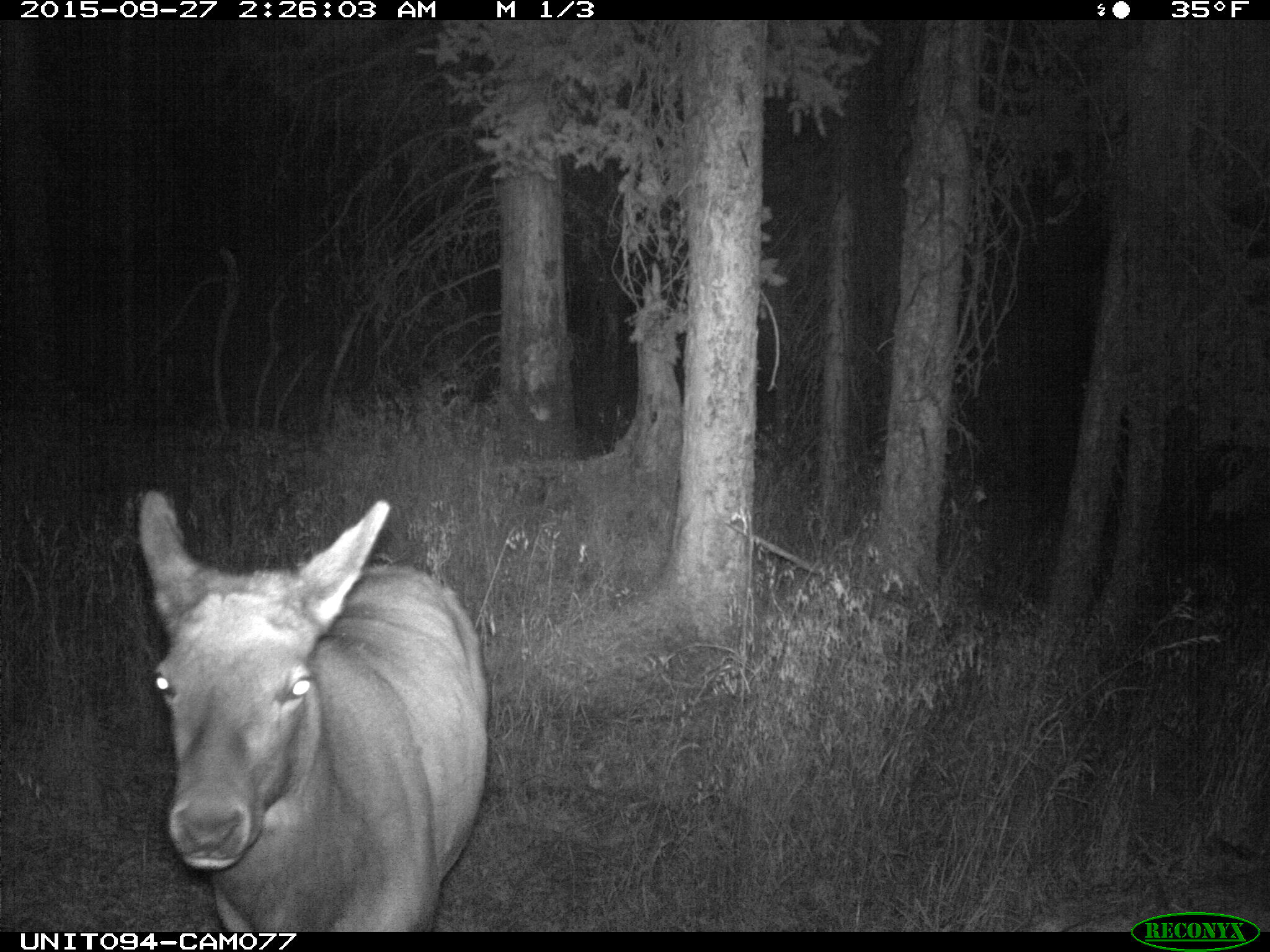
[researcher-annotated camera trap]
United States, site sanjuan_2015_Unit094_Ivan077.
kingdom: Animalia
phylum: Chordata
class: Mammalia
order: Artiodactyla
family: Cervidae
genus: Cervus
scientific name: Cervus elaphus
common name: red deer